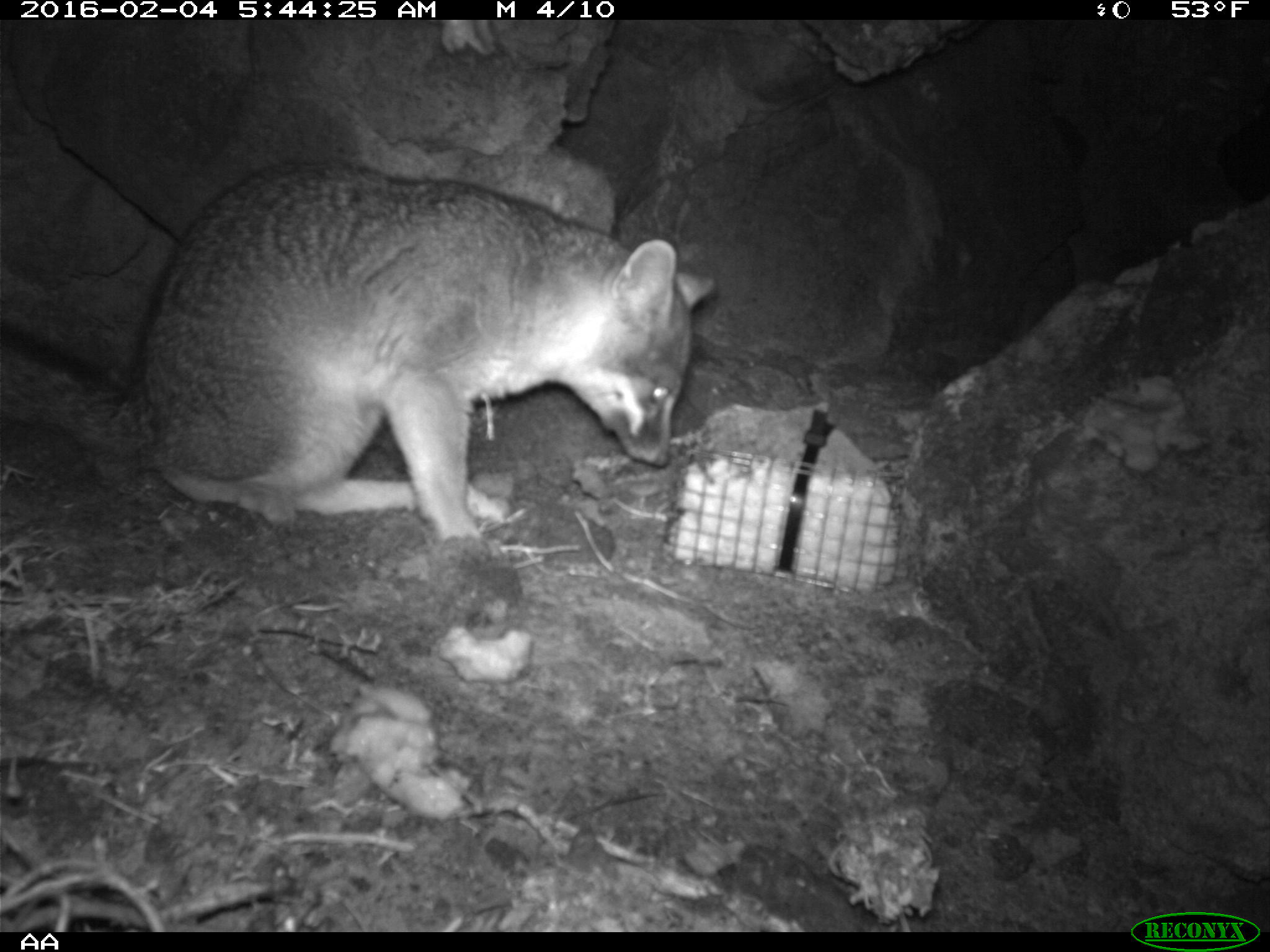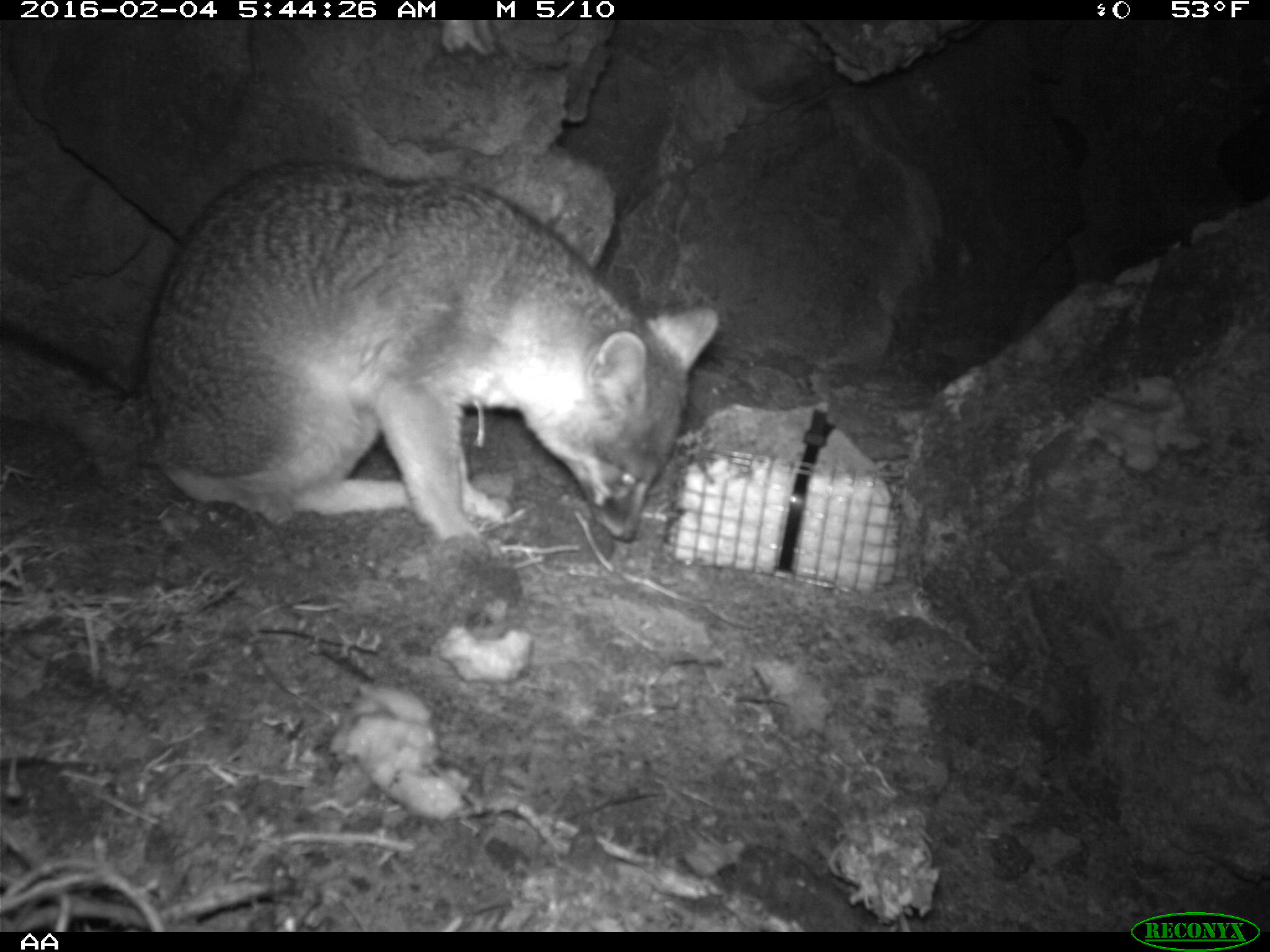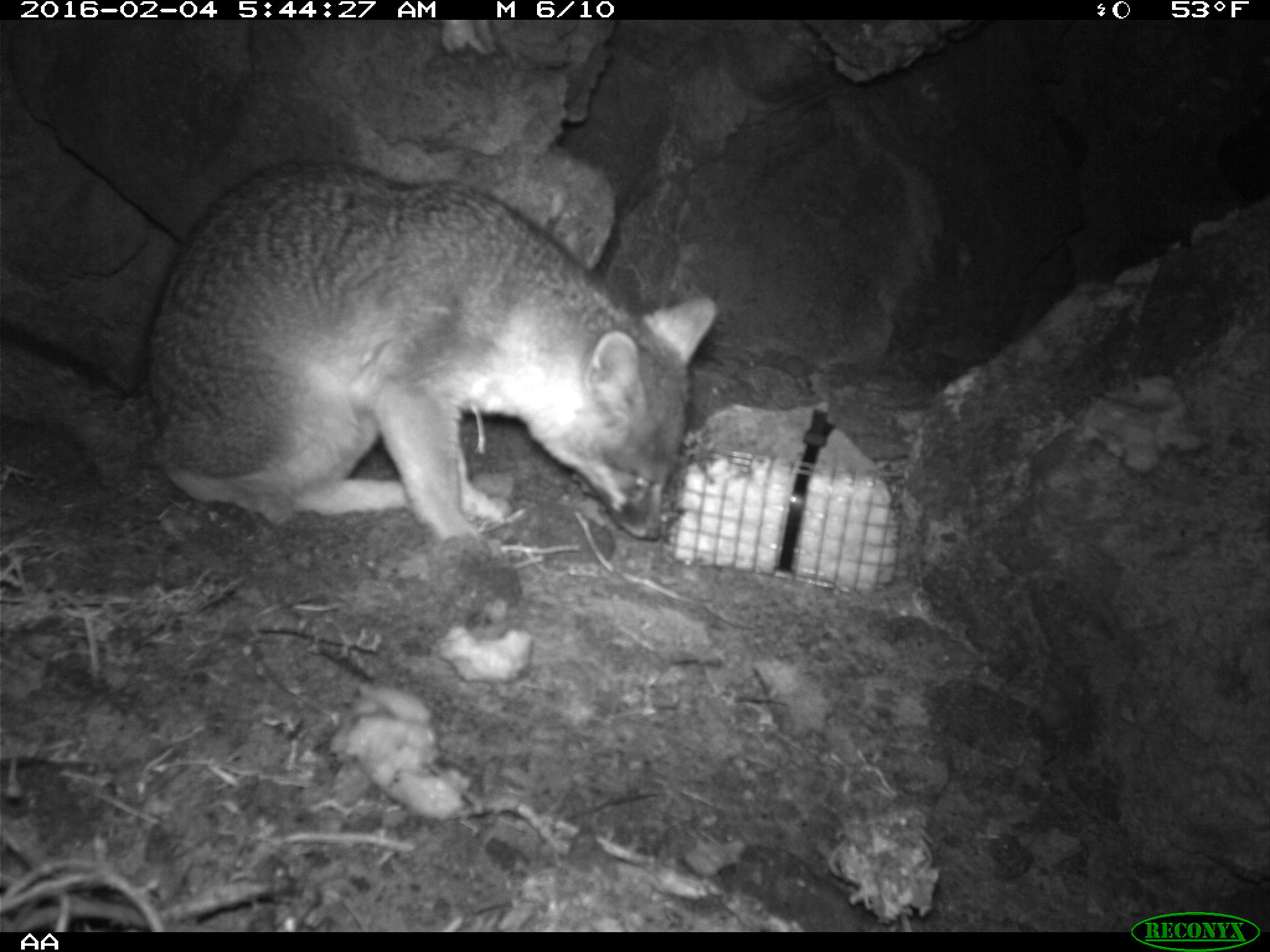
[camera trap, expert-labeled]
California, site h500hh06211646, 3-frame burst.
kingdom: Animalia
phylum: Chordata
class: Mammalia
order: Carnivora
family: Canidae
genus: Urocyon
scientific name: Urocyon littoralis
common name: island fox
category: fox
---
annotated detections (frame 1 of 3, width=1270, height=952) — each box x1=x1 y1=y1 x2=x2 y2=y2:
fox: x1=0 y1=162 x2=715 y2=541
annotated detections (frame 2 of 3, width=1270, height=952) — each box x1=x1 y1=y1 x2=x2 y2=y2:
fox: x1=0 y1=156 x2=722 y2=566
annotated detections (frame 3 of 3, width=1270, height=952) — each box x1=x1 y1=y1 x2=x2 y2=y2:
fox: x1=0 y1=155 x2=717 y2=567